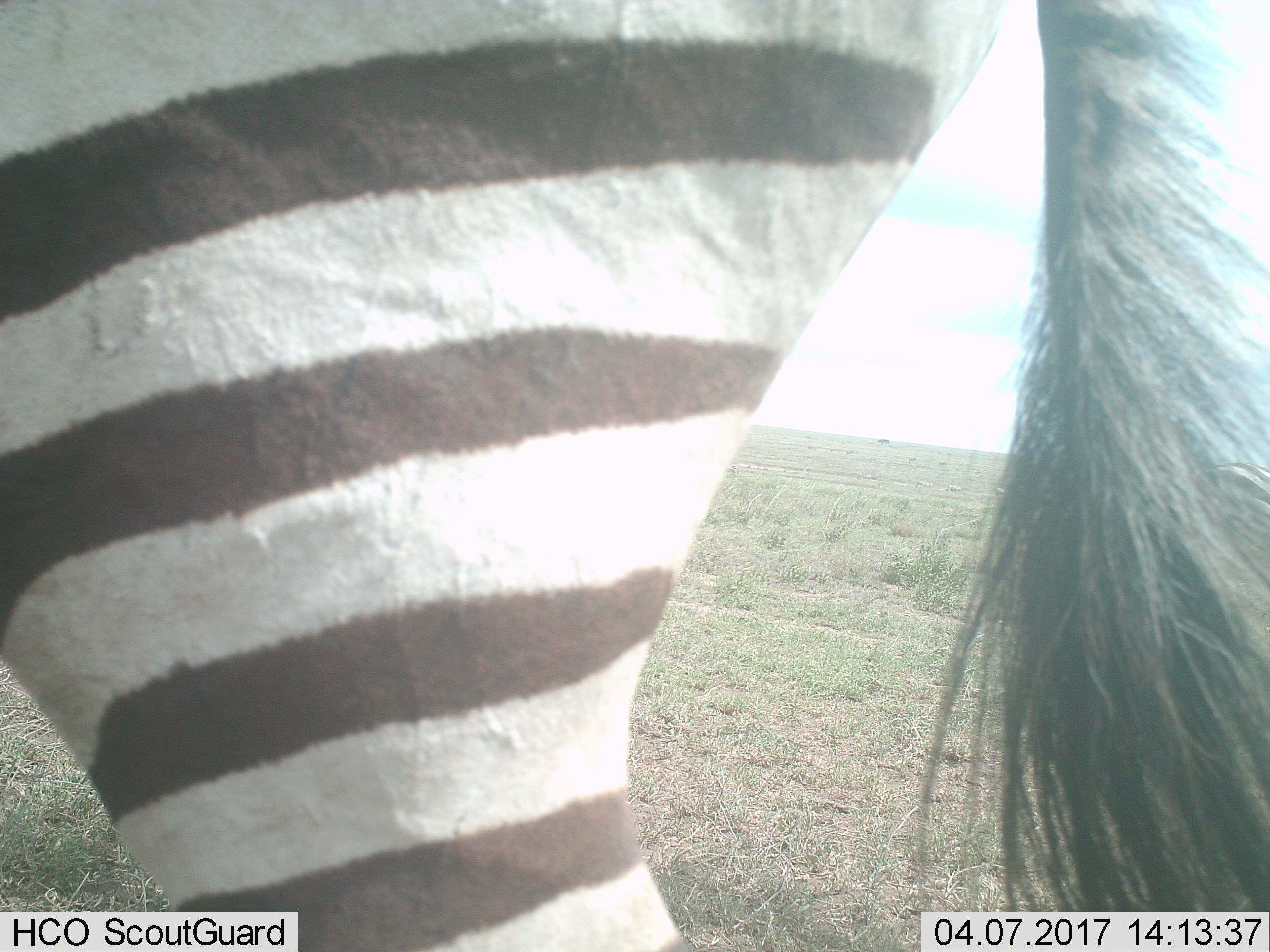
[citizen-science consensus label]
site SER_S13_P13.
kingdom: Animalia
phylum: Chordata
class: Mammalia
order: Perissodactyla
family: Equidae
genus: Equus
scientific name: Equus quagga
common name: plains zebra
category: zebraplains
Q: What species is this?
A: Zebraplains (plains zebra) (Equus quagga).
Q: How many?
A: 1.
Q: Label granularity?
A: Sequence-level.